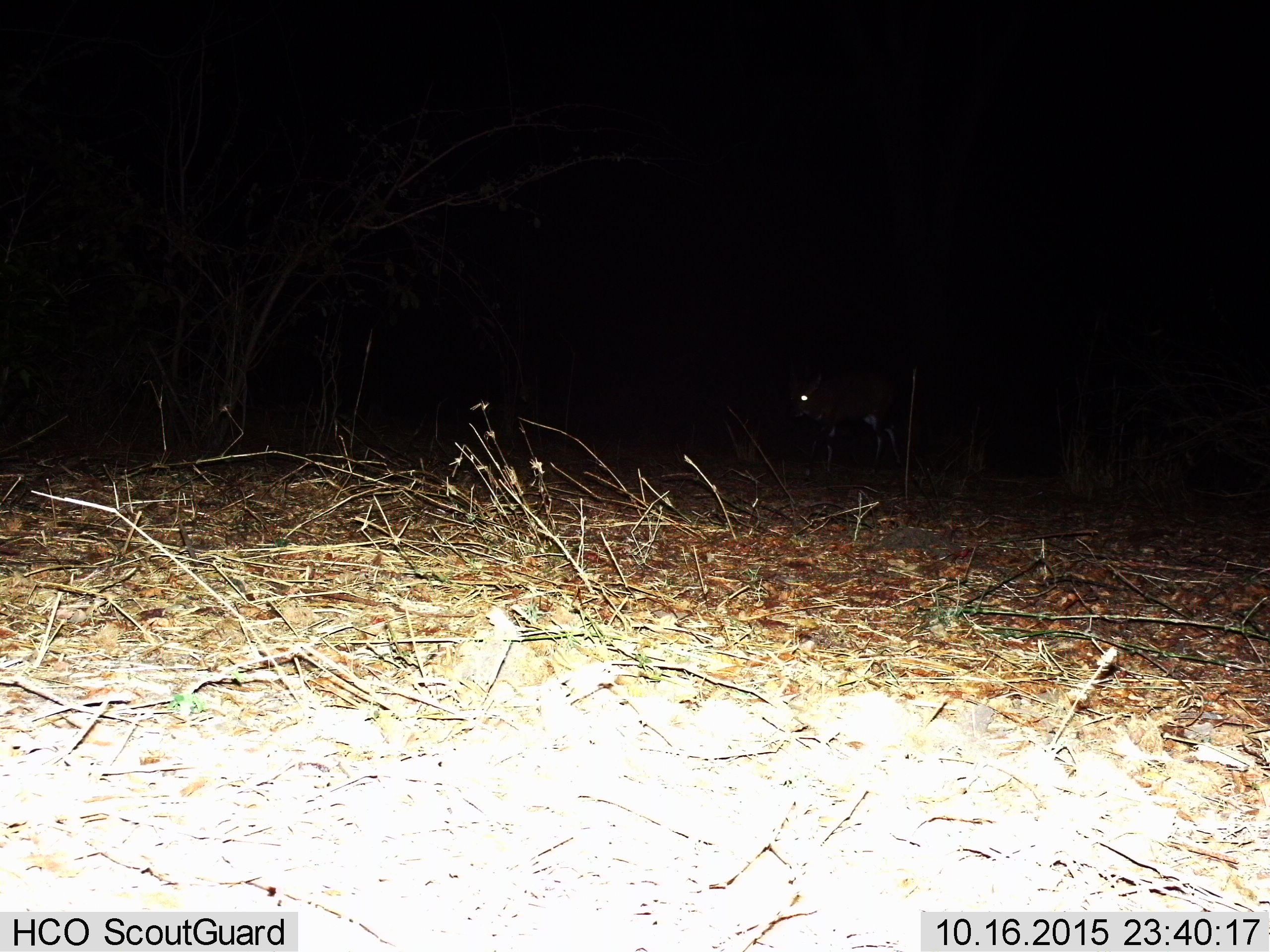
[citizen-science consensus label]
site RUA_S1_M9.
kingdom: Animalia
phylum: Chordata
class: Mammalia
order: Artiodactyla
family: Bovidae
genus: Tragelaphus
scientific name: Tragelaphus scriptus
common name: bushbuck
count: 1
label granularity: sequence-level